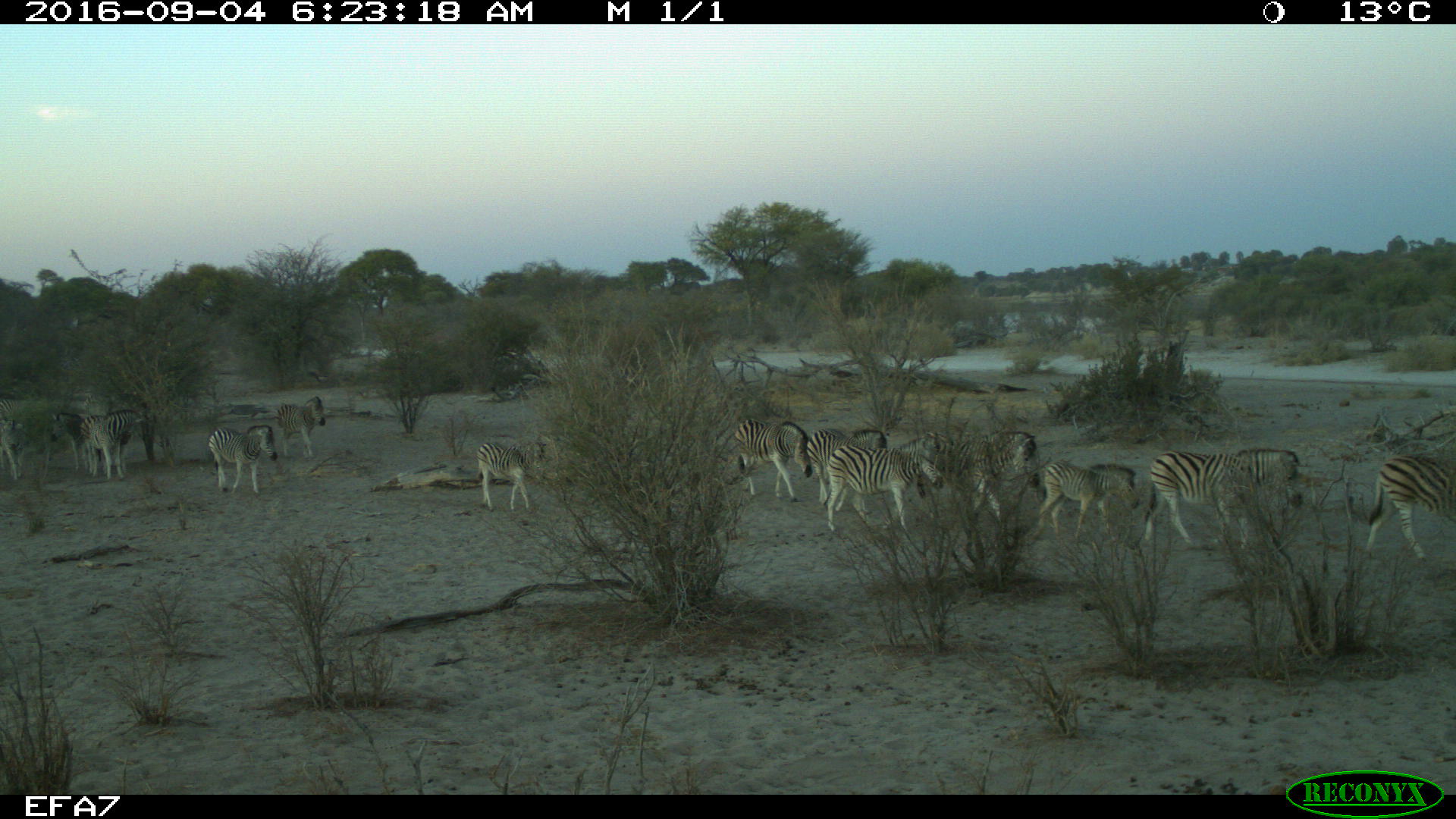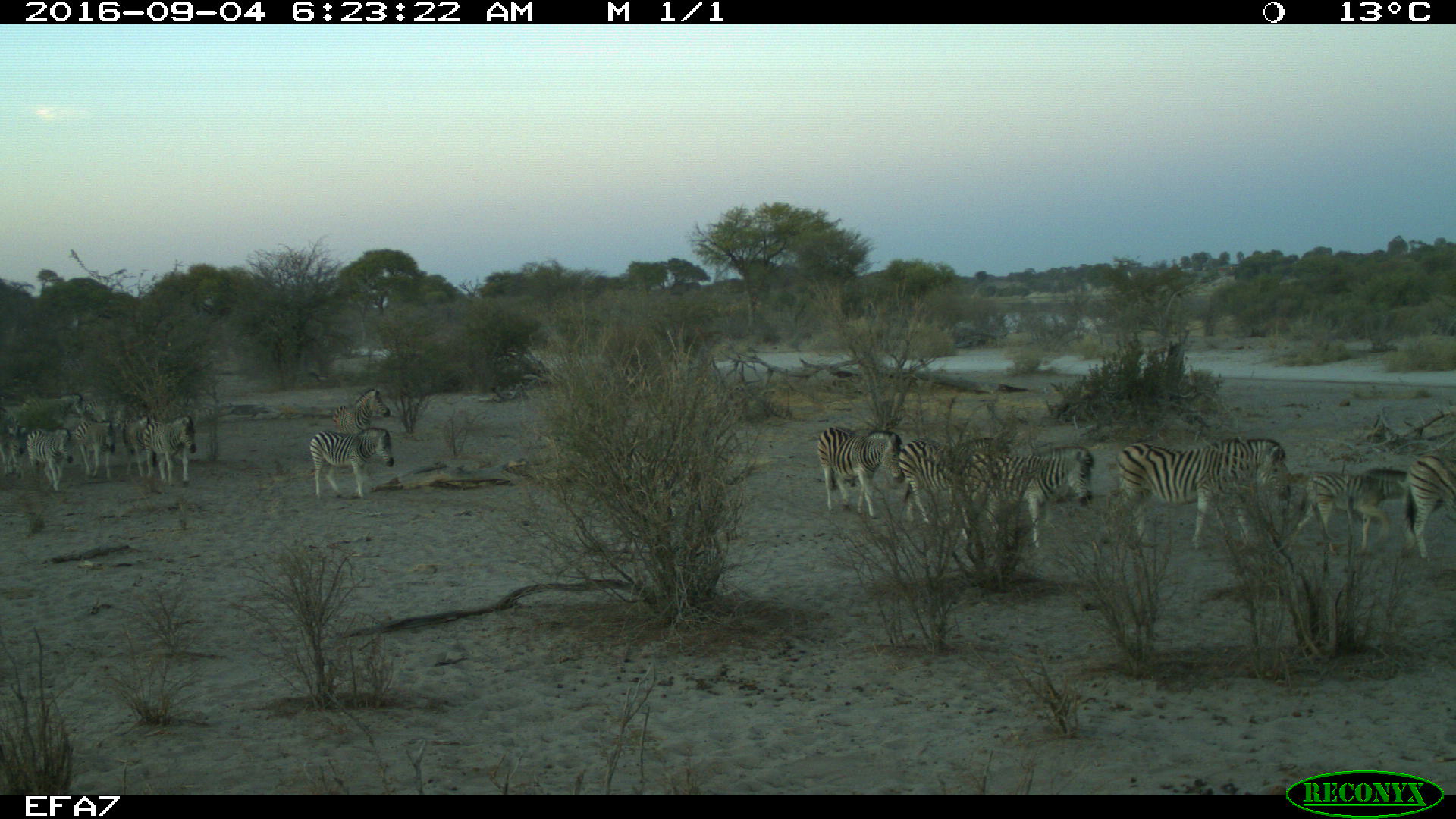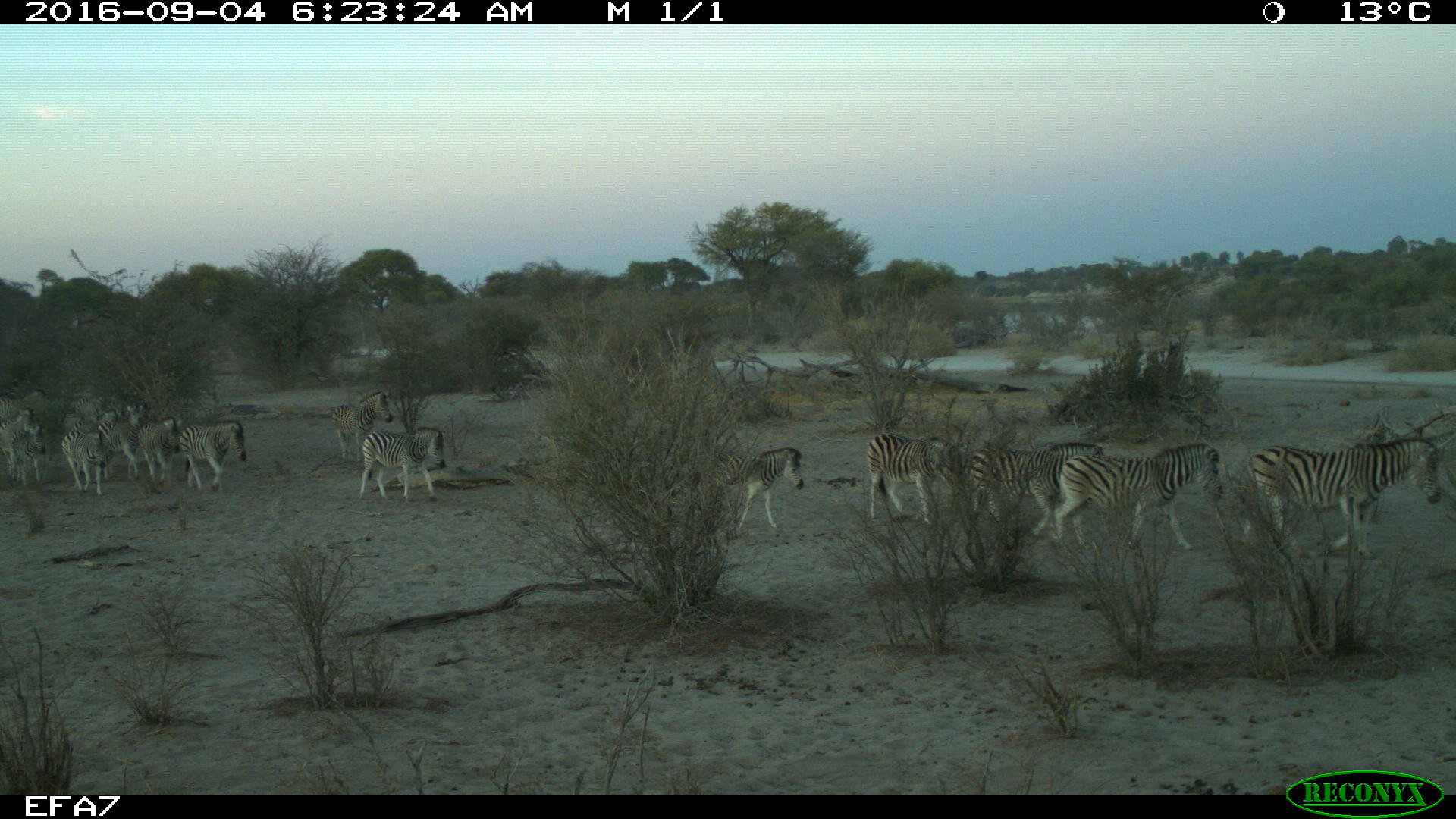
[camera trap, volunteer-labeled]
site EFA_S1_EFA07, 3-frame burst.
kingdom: Animalia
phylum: Chordata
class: Mammalia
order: Perissodactyla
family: Equidae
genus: Equus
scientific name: Equus quagga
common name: plains zebra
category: zebraplains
Zebraplains (plains zebra) (Equus quagga), count 11-50. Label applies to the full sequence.